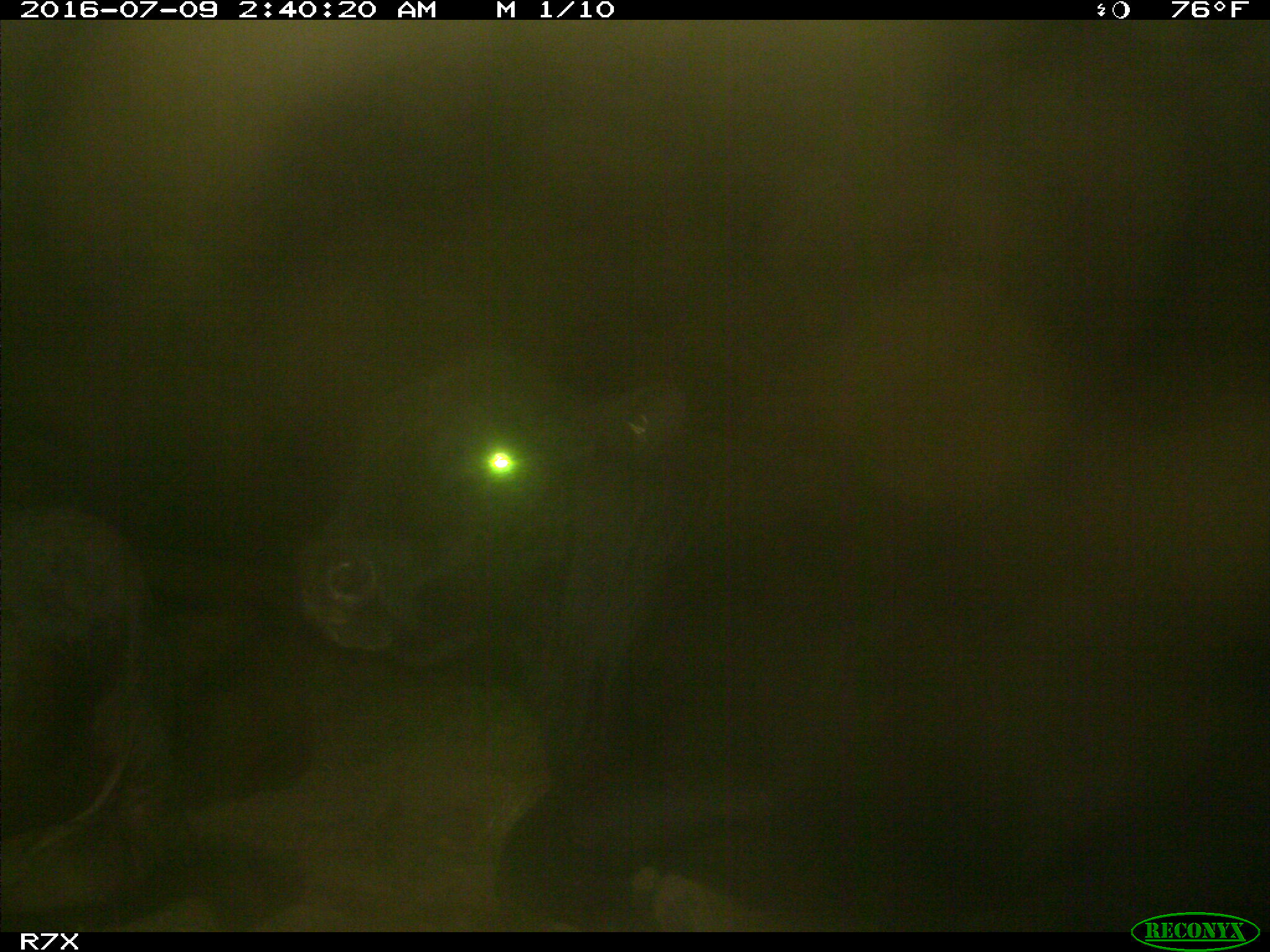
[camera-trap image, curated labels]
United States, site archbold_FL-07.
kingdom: Animalia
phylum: Chordata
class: Mammalia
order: Artiodactyla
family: Bovidae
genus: Bos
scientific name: Bos taurus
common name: domestic cow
Bos taurus (domestic cow).